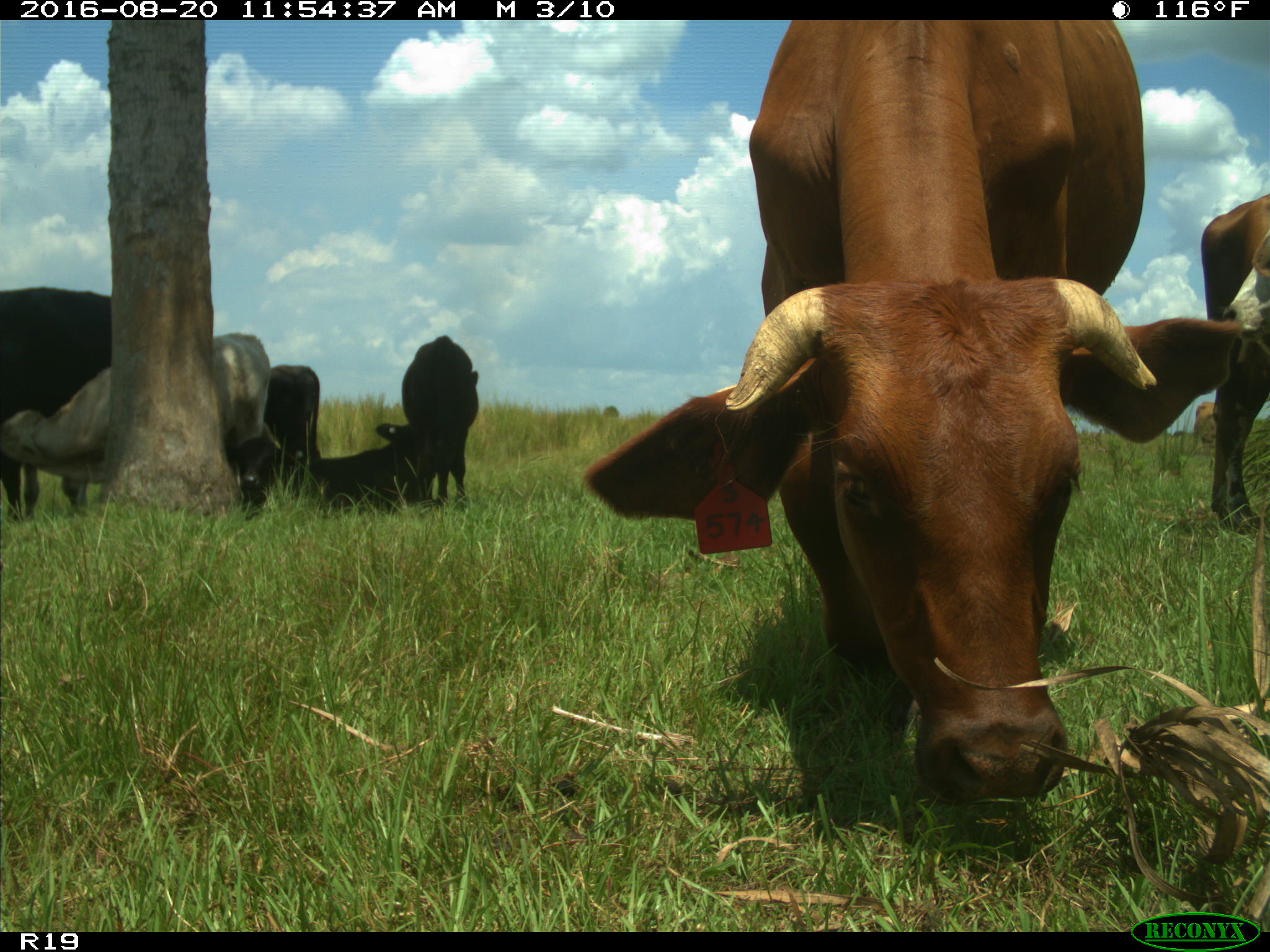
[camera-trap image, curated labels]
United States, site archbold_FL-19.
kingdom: Animalia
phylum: Chordata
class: Mammalia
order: Artiodactyla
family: Bovidae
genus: Bos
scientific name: Bos taurus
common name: domestic cow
Bos taurus (domestic cow).